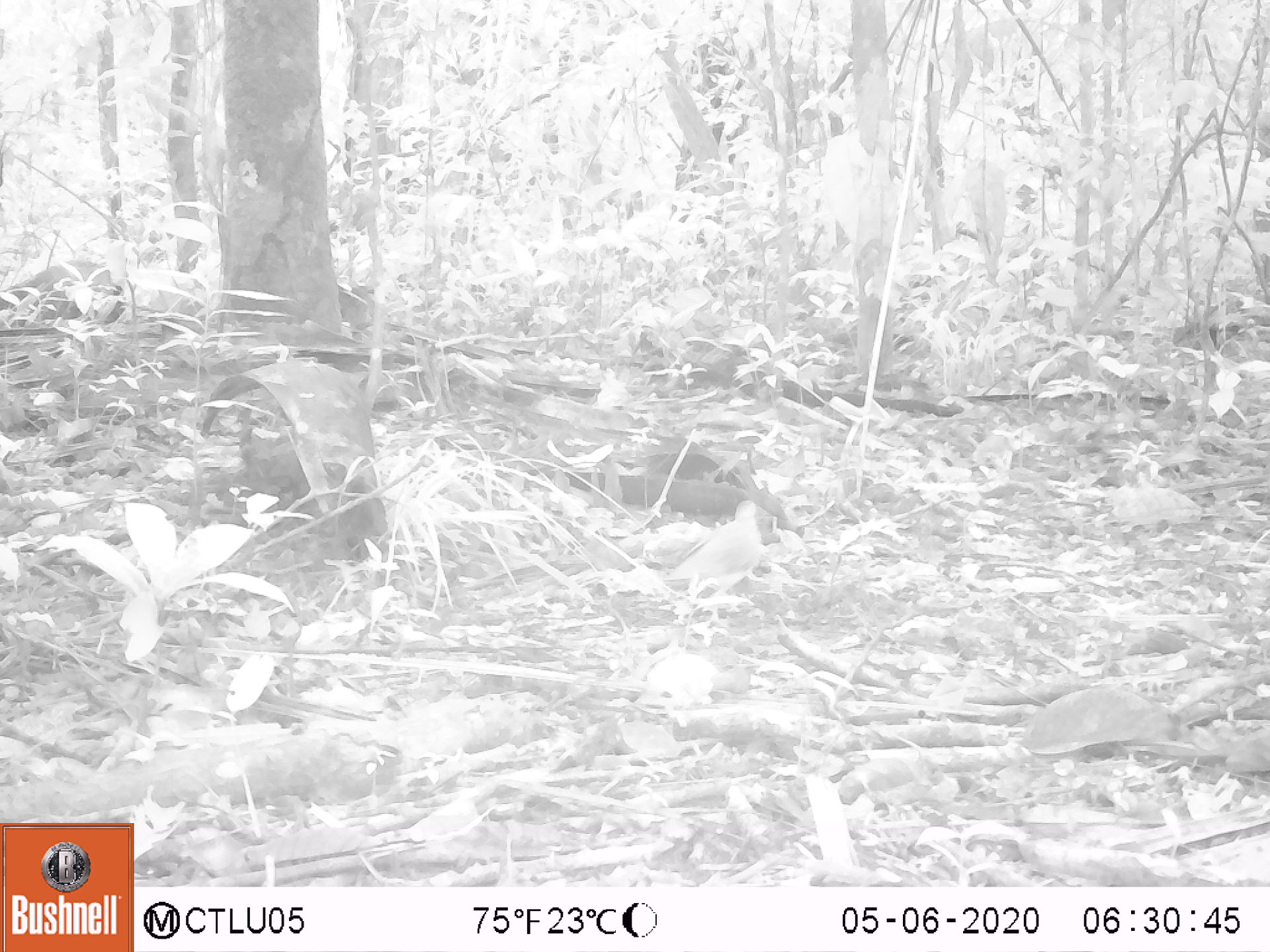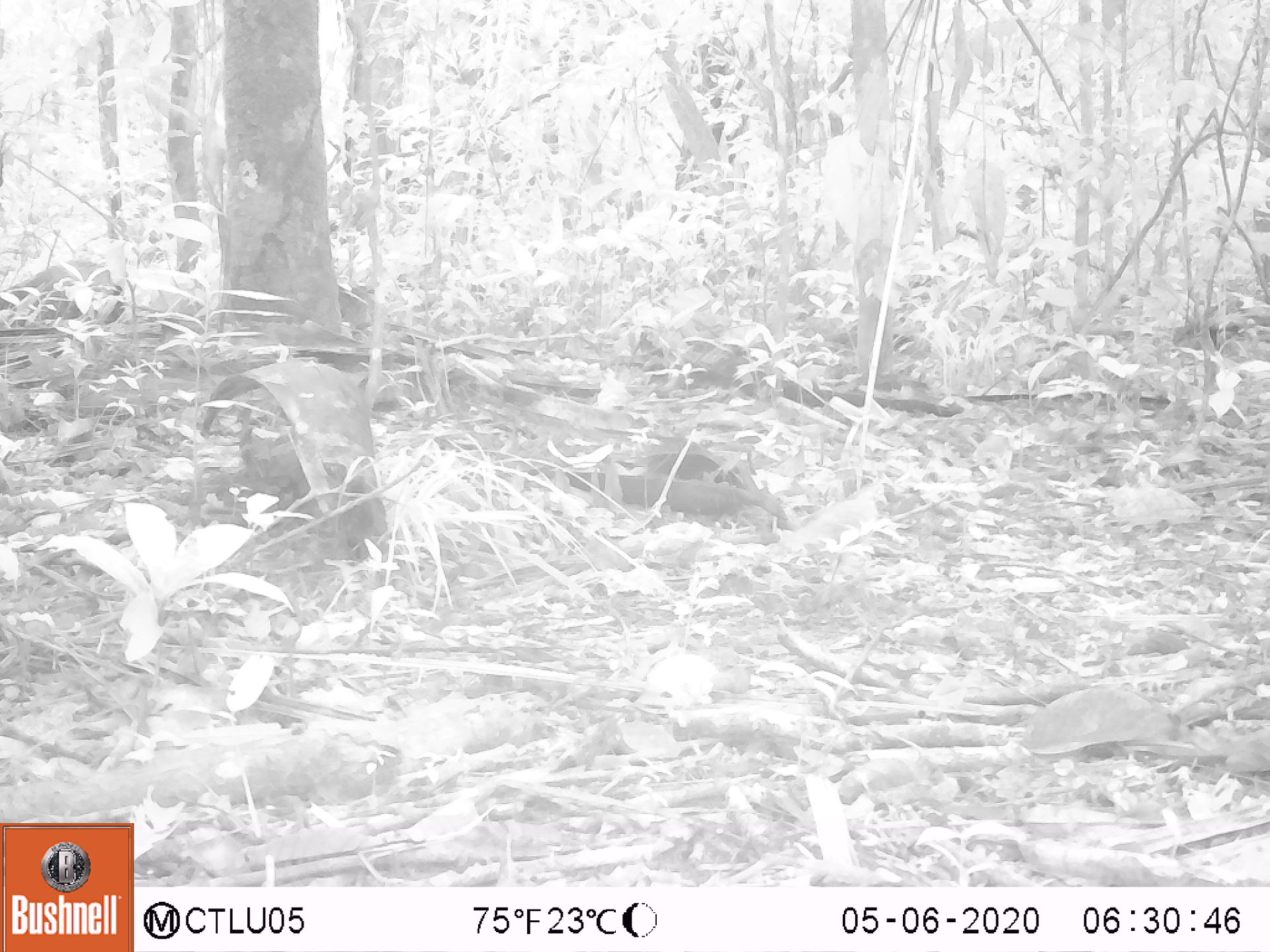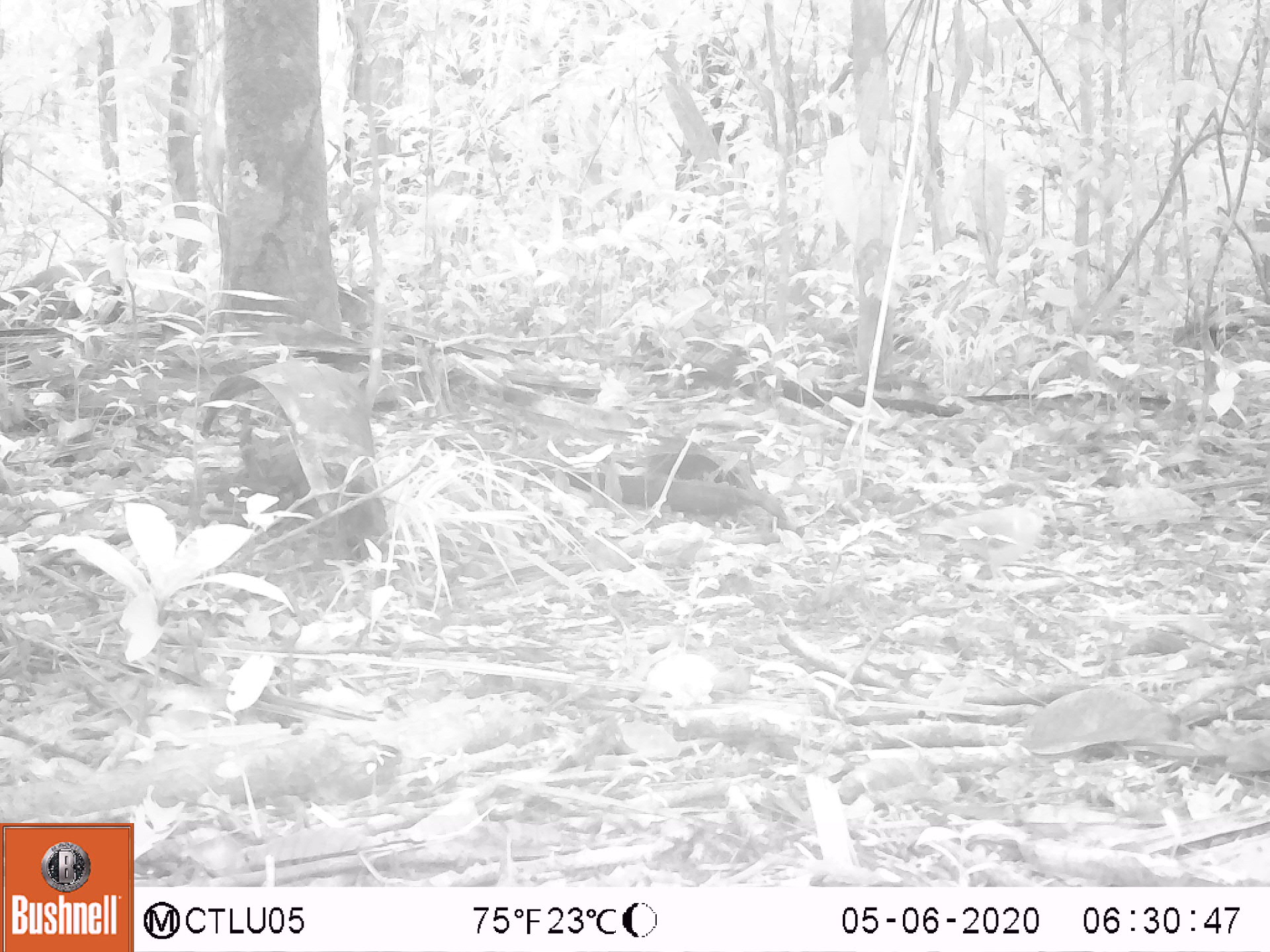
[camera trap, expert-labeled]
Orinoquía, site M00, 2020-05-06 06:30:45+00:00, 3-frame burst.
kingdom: Animalia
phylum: Chordata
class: Aves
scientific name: Aves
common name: bird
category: unknown bird